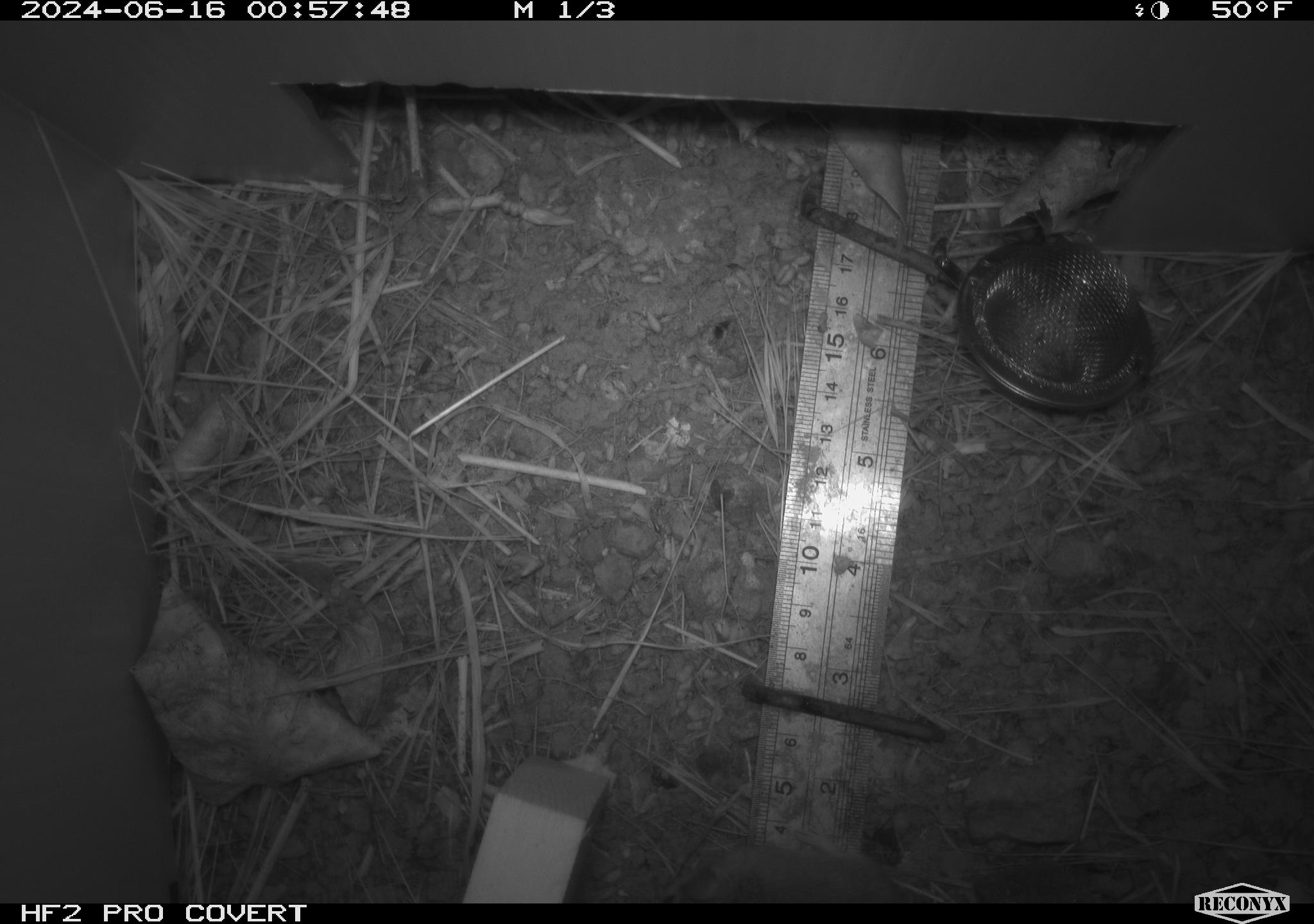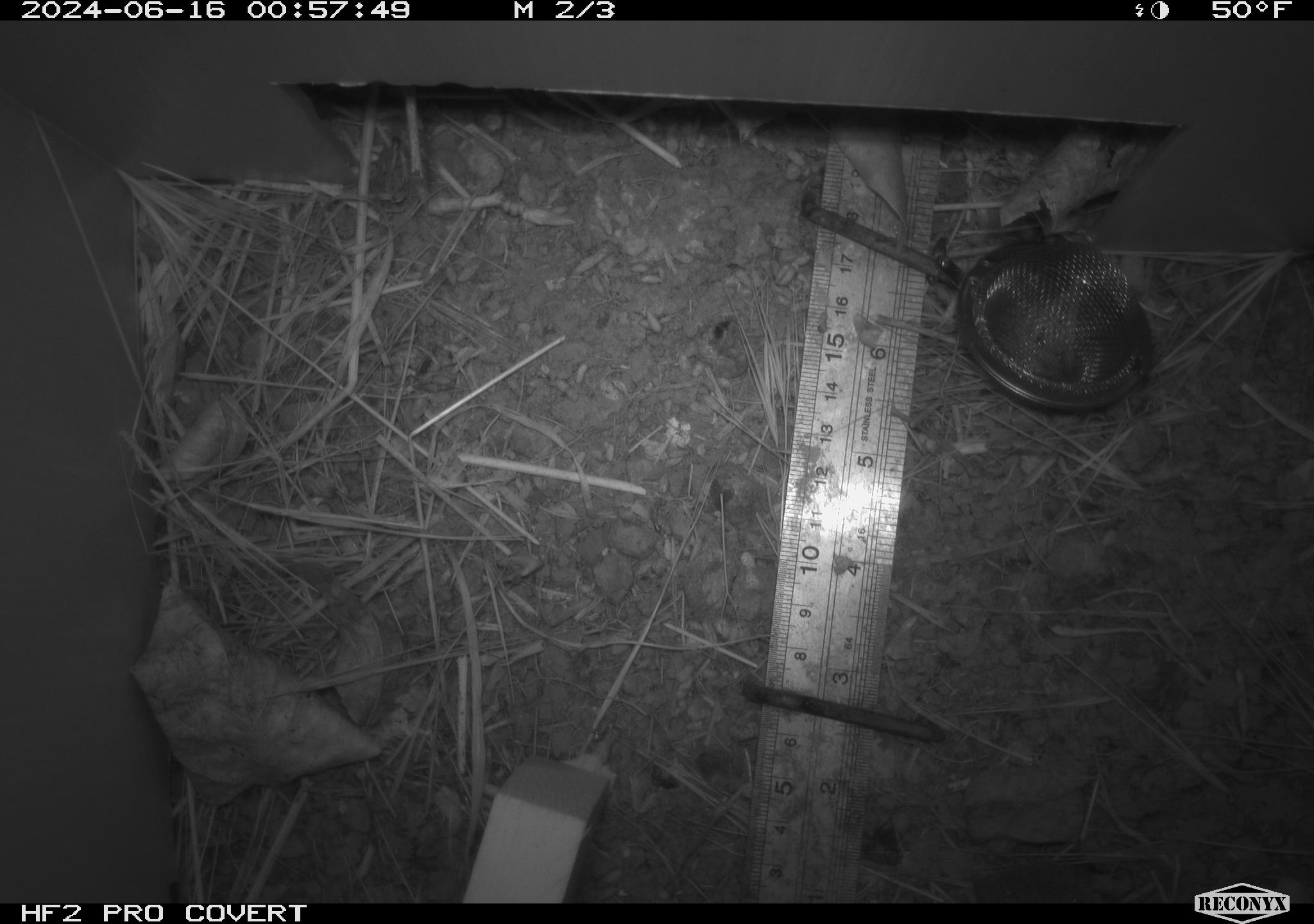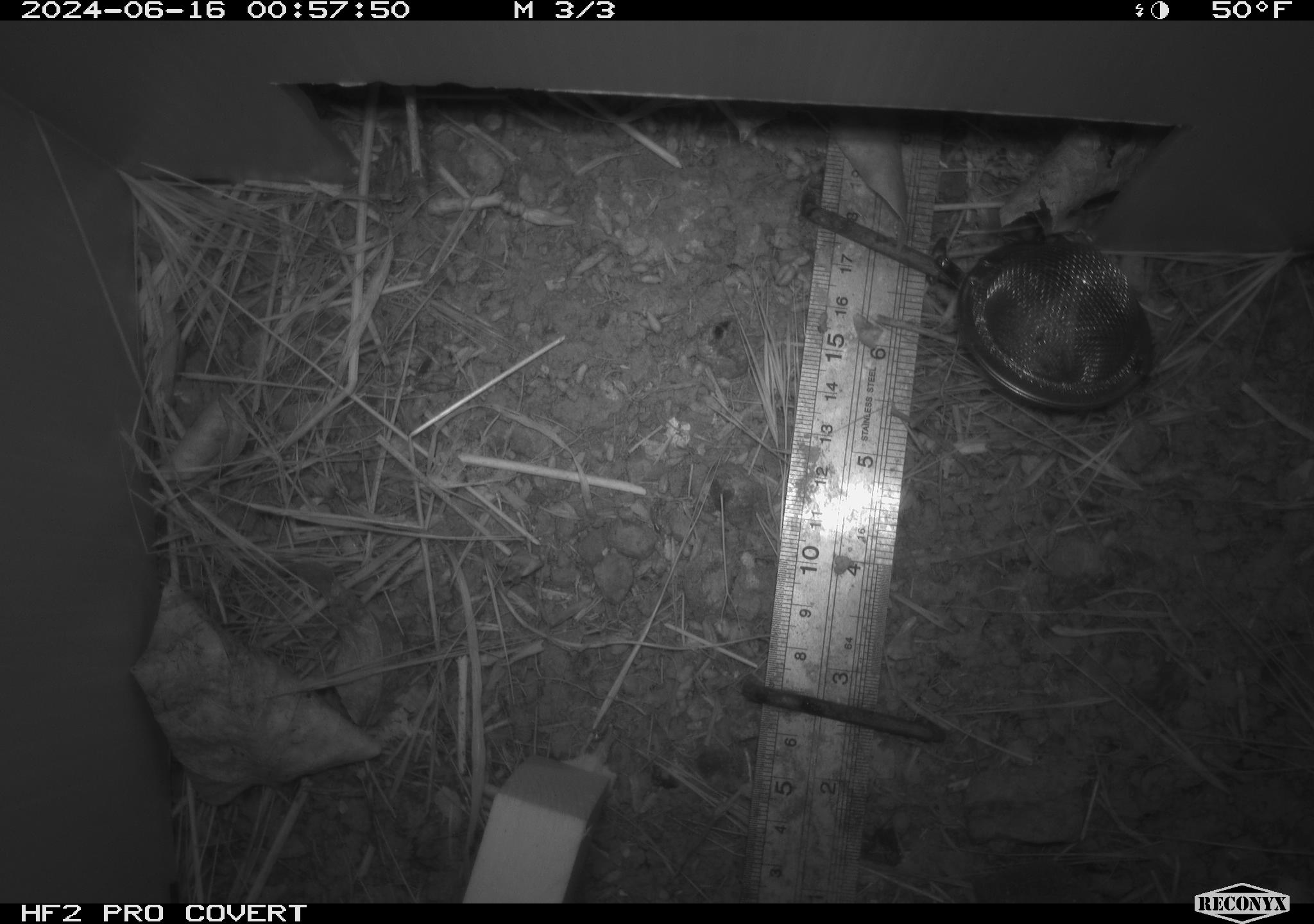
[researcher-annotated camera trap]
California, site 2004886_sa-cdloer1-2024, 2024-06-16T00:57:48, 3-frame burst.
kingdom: Animalia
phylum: Chordata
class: Mammalia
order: Rodentia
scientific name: Rodentia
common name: mouse species